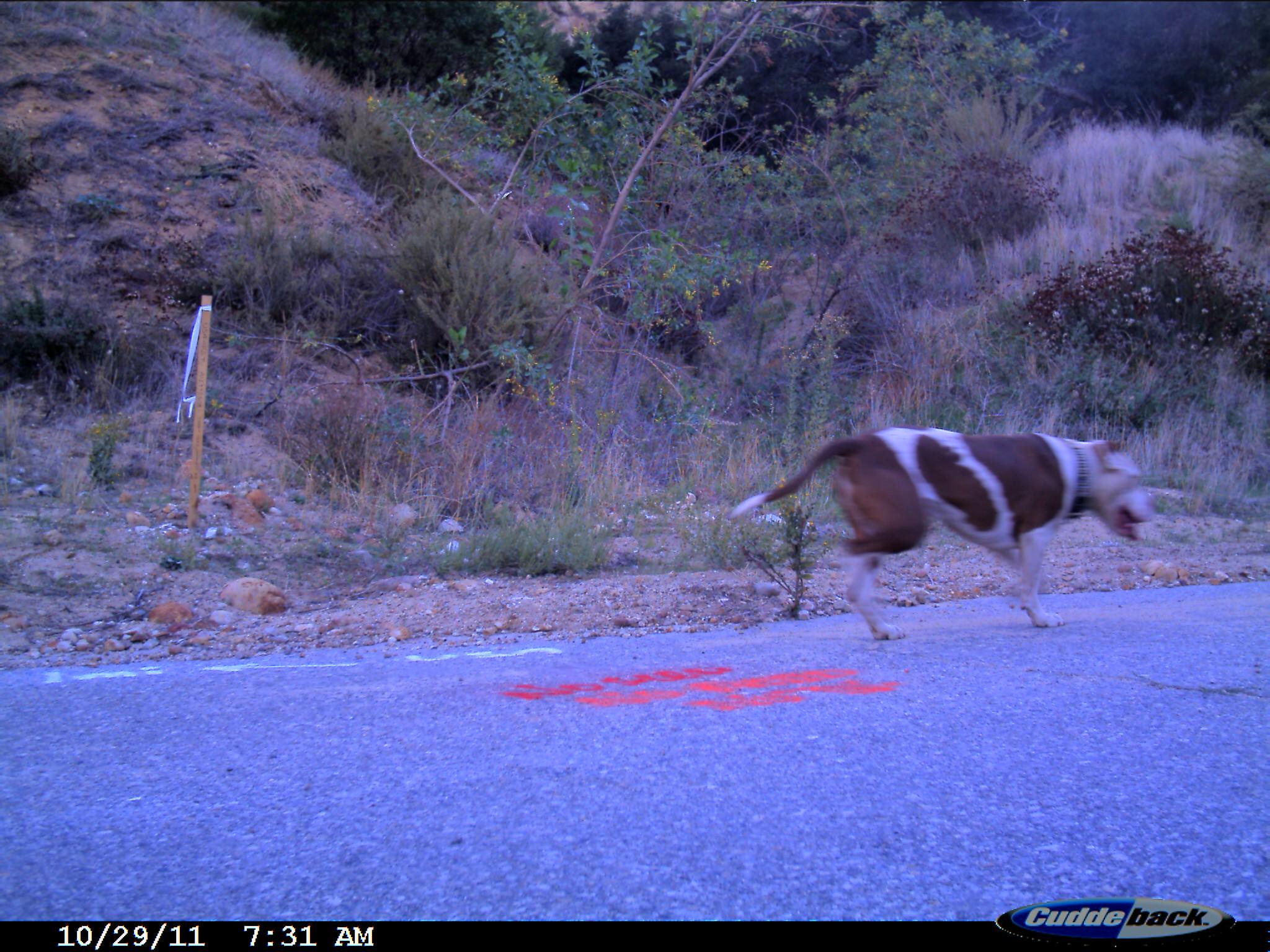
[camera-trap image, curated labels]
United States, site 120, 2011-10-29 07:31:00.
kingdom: Animalia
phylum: Chordata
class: Mammalia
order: Carnivora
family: Canidae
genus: Canis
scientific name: Canis familiaris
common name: domestic dog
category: dog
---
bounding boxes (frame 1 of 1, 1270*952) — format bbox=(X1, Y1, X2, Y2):
dog: bbox=(719, 416, 1170, 660)